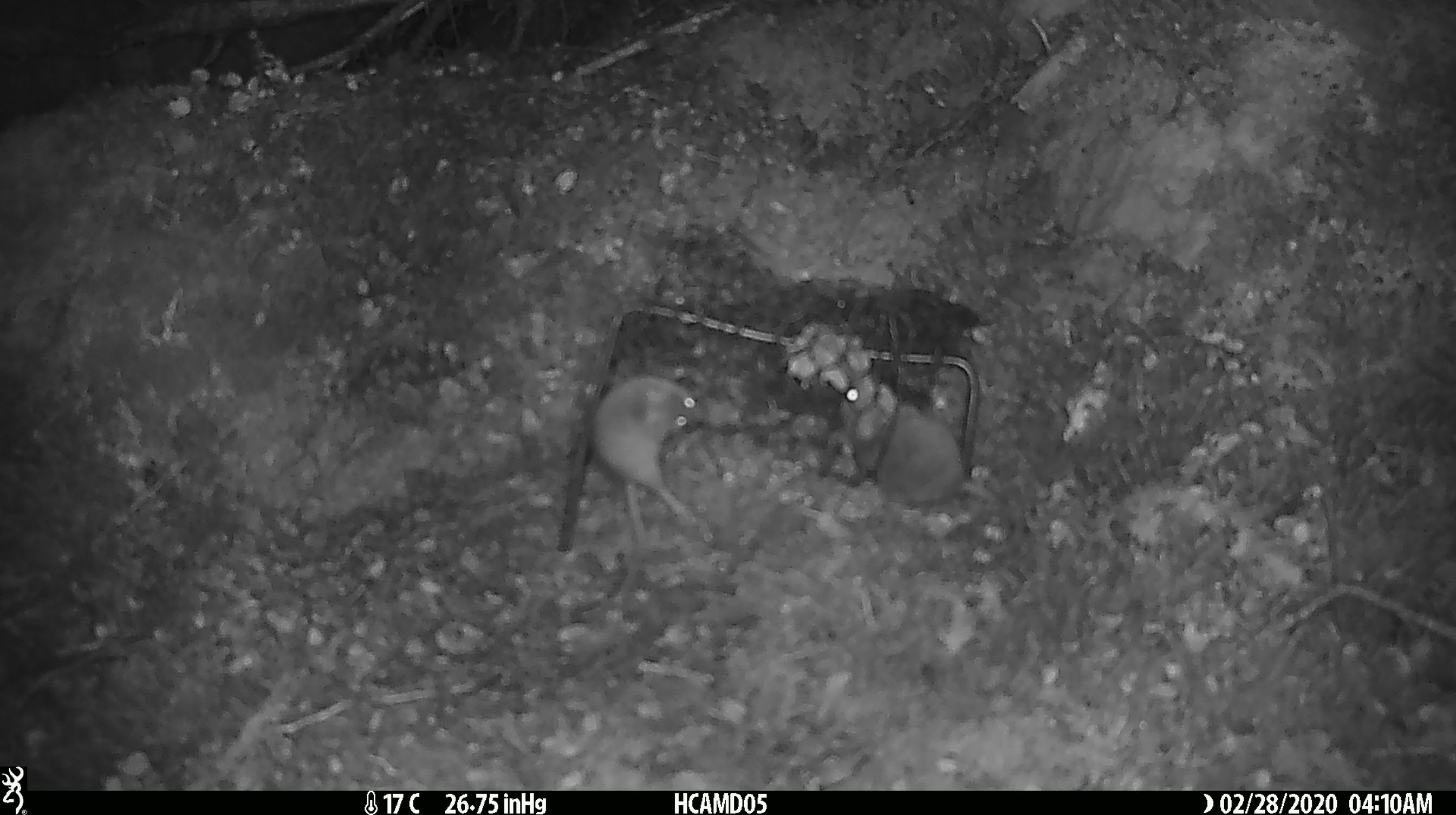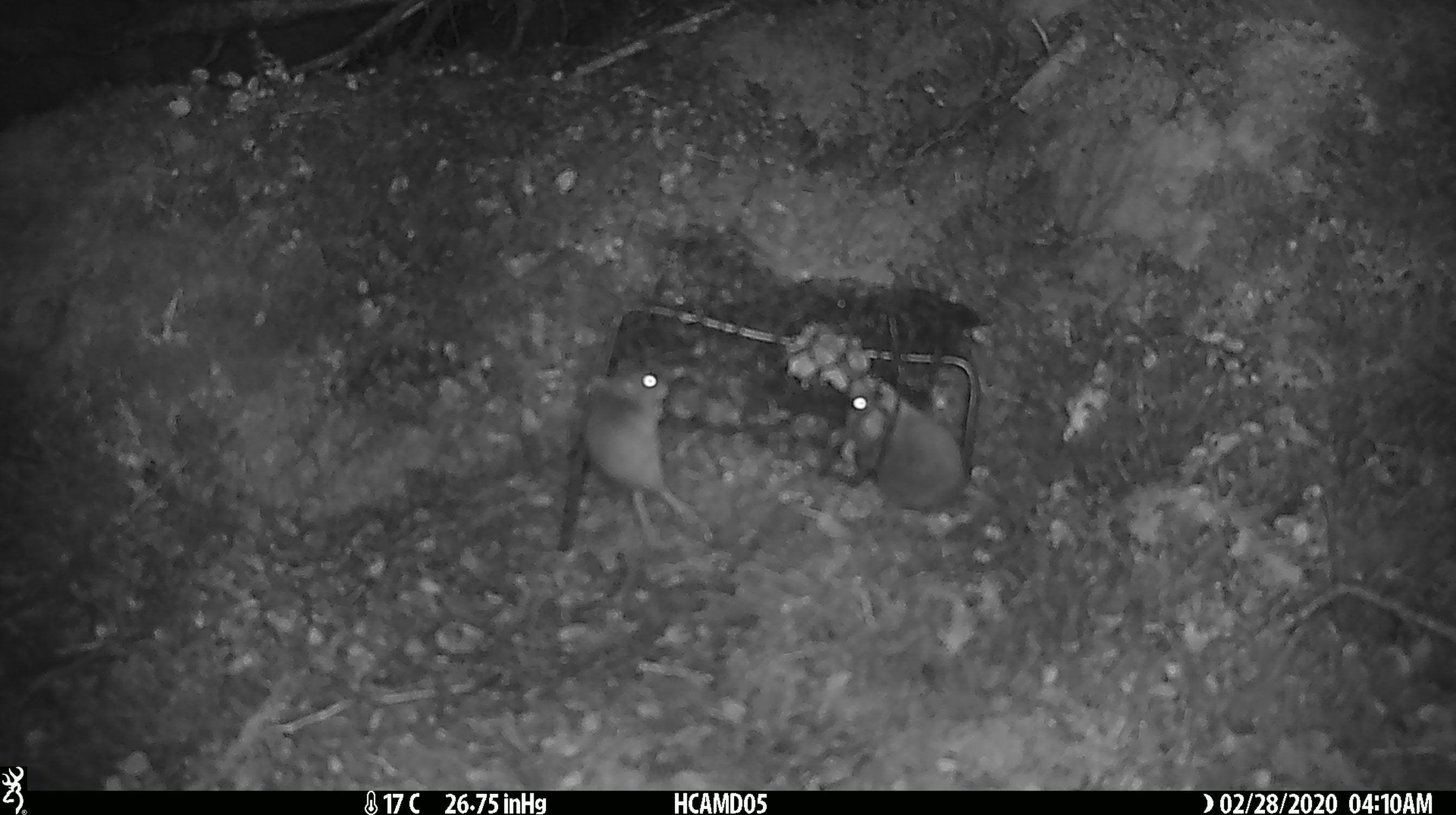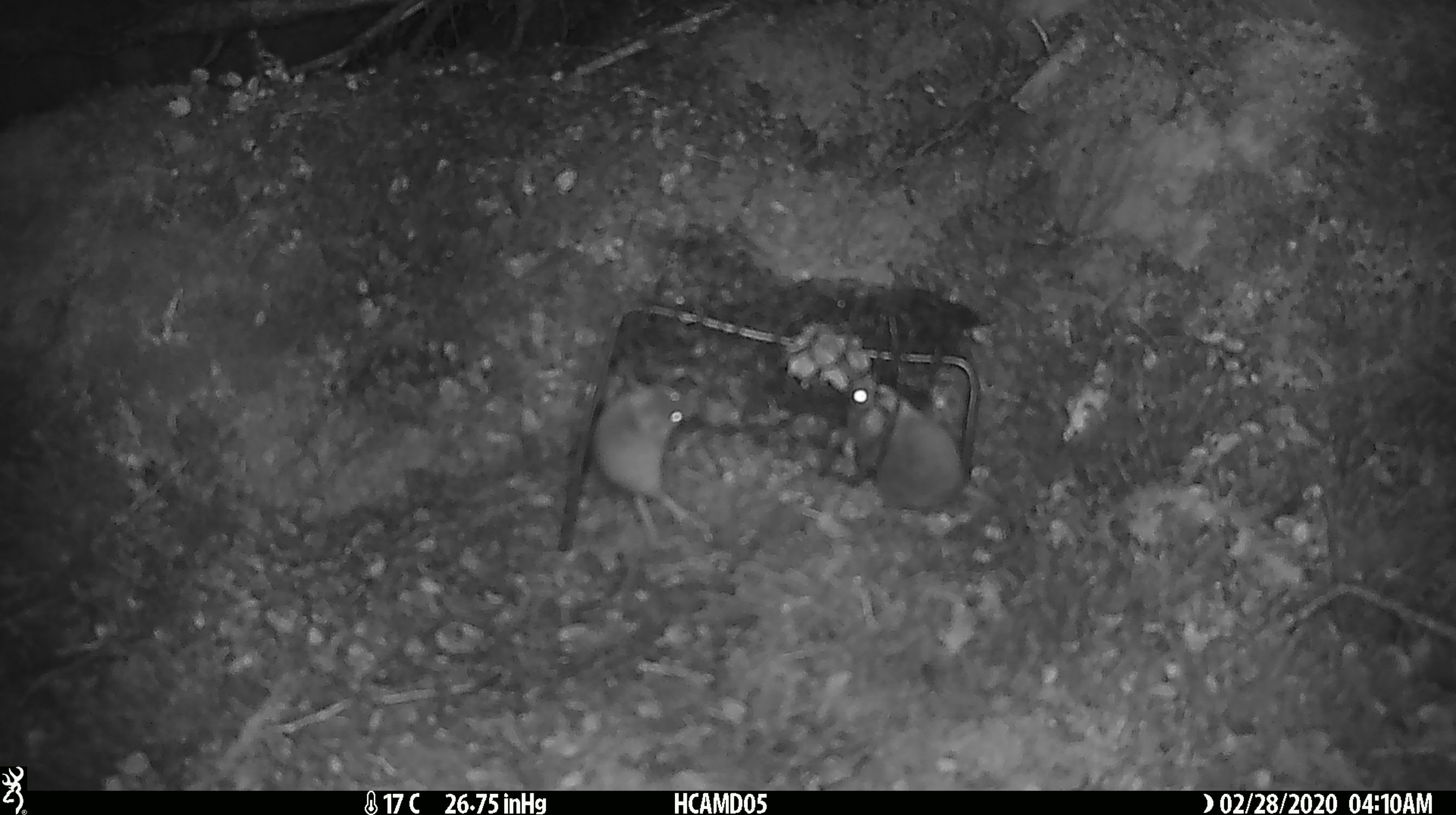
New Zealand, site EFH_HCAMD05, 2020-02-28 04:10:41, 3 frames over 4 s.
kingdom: Animalia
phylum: Chordata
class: Mammalia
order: Rodentia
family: Muridae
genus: Mus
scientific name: Mus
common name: mouse